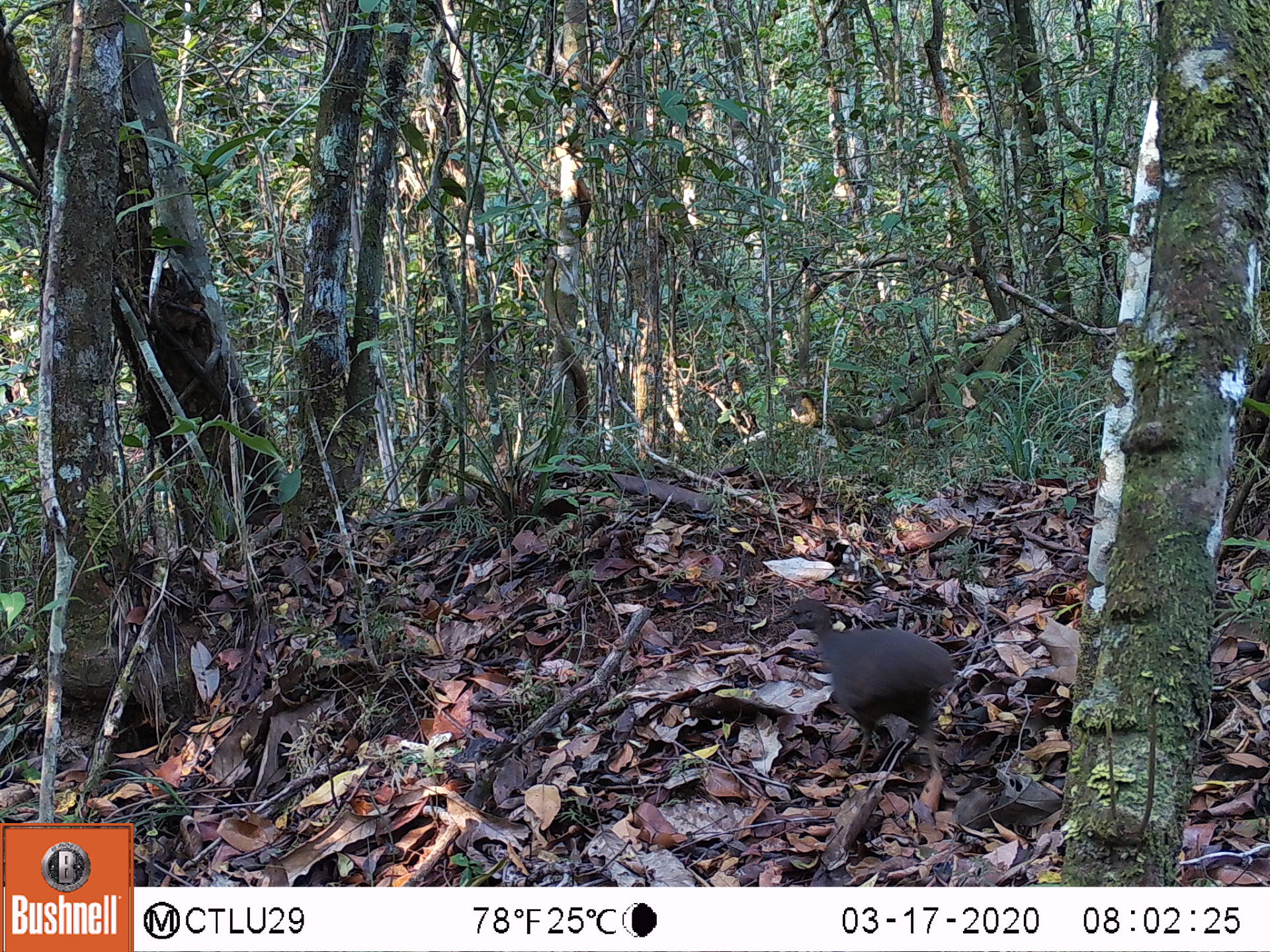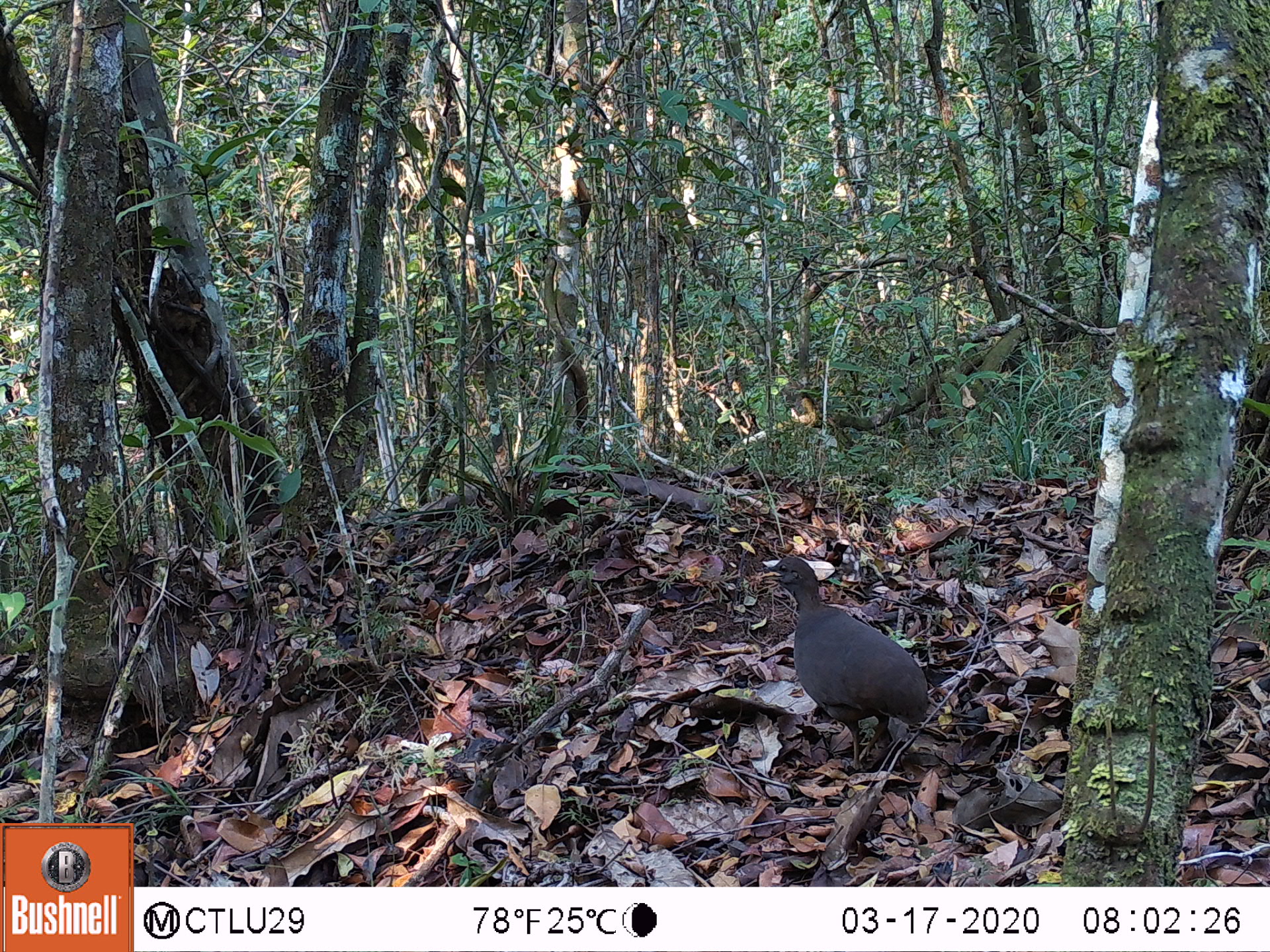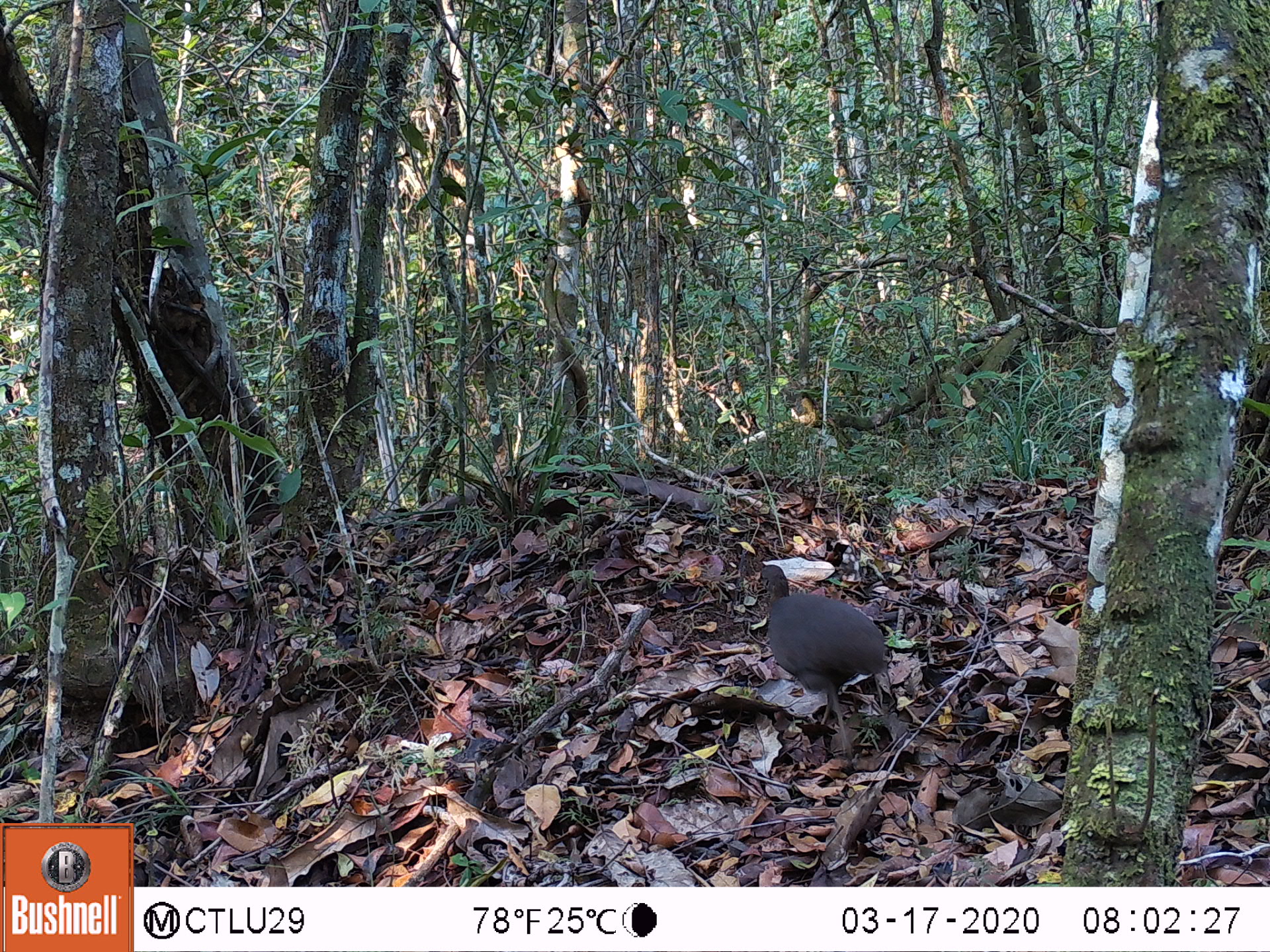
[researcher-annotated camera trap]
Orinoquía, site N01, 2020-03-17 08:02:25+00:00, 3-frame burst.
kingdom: Animalia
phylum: Chordata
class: Aves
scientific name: Aves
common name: bird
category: unknown bird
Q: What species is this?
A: Unknown bird (bird) (Aves).